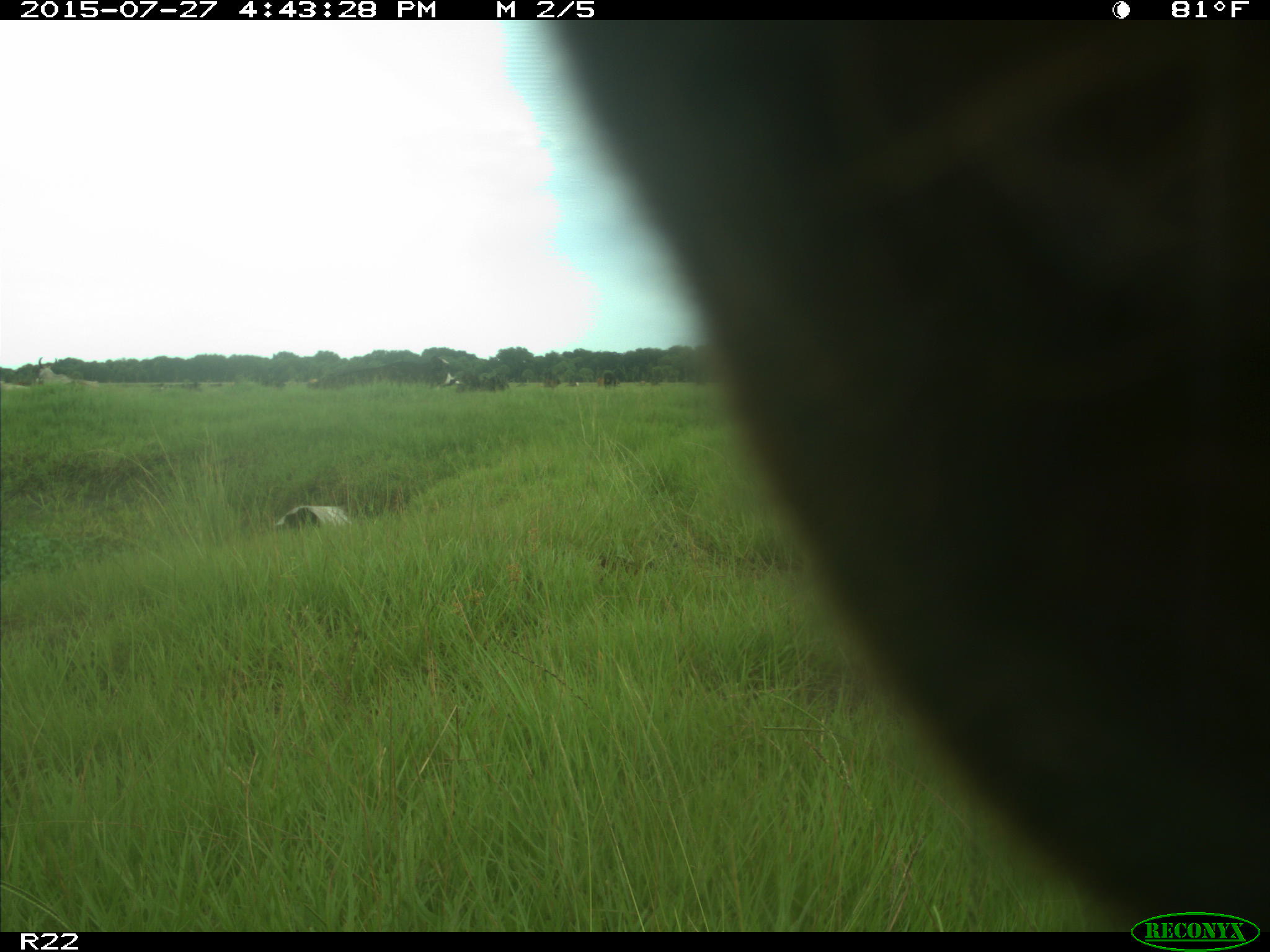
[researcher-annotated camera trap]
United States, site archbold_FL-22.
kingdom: Animalia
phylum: Chordata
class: Mammalia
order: Artiodactyla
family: Bovidae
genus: Bos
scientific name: Bos taurus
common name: domestic cow